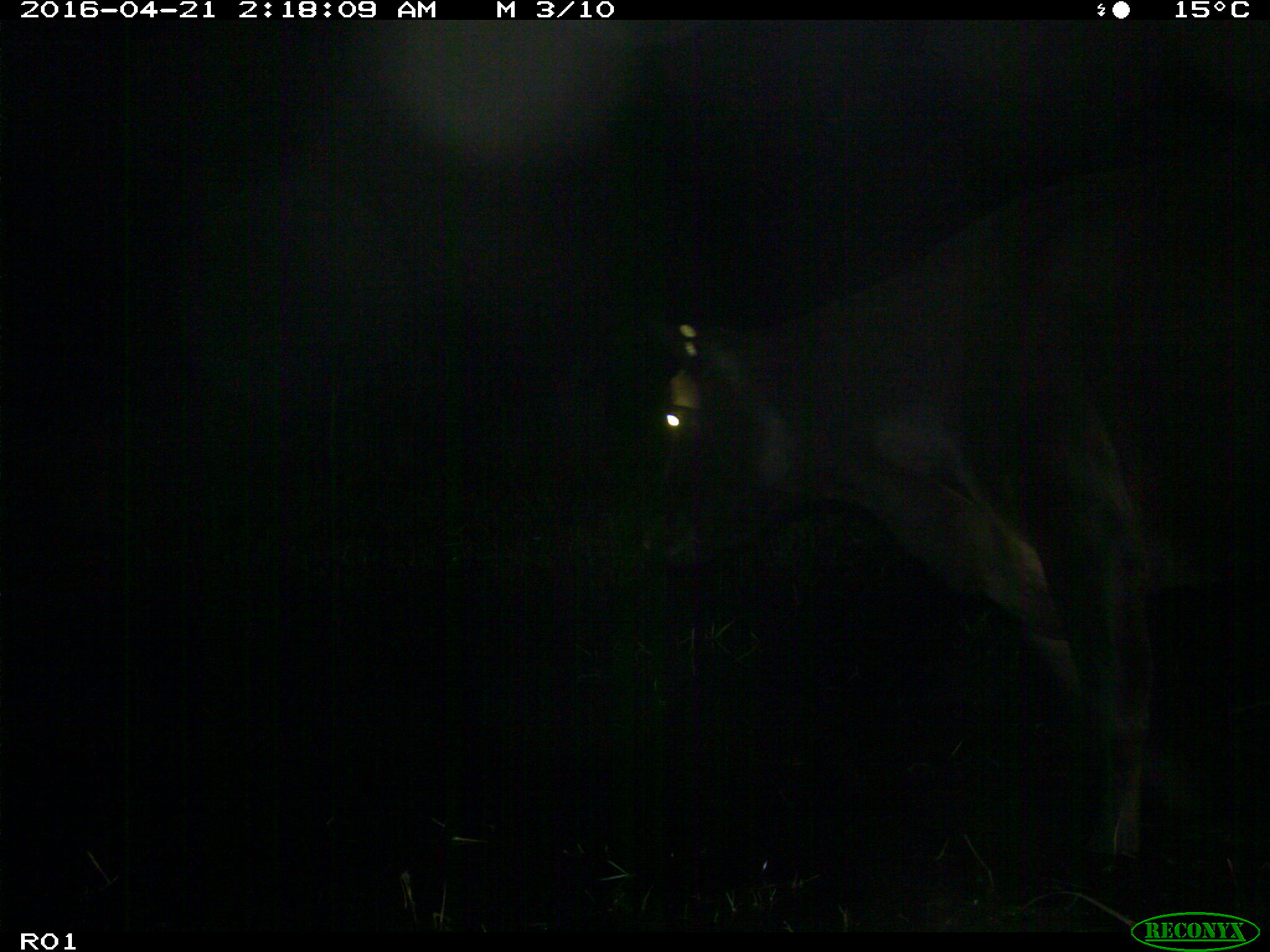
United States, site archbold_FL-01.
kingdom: Animalia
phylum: Chordata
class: Mammalia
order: Artiodactyla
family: Bovidae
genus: Bos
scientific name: Bos taurus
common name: domestic cow